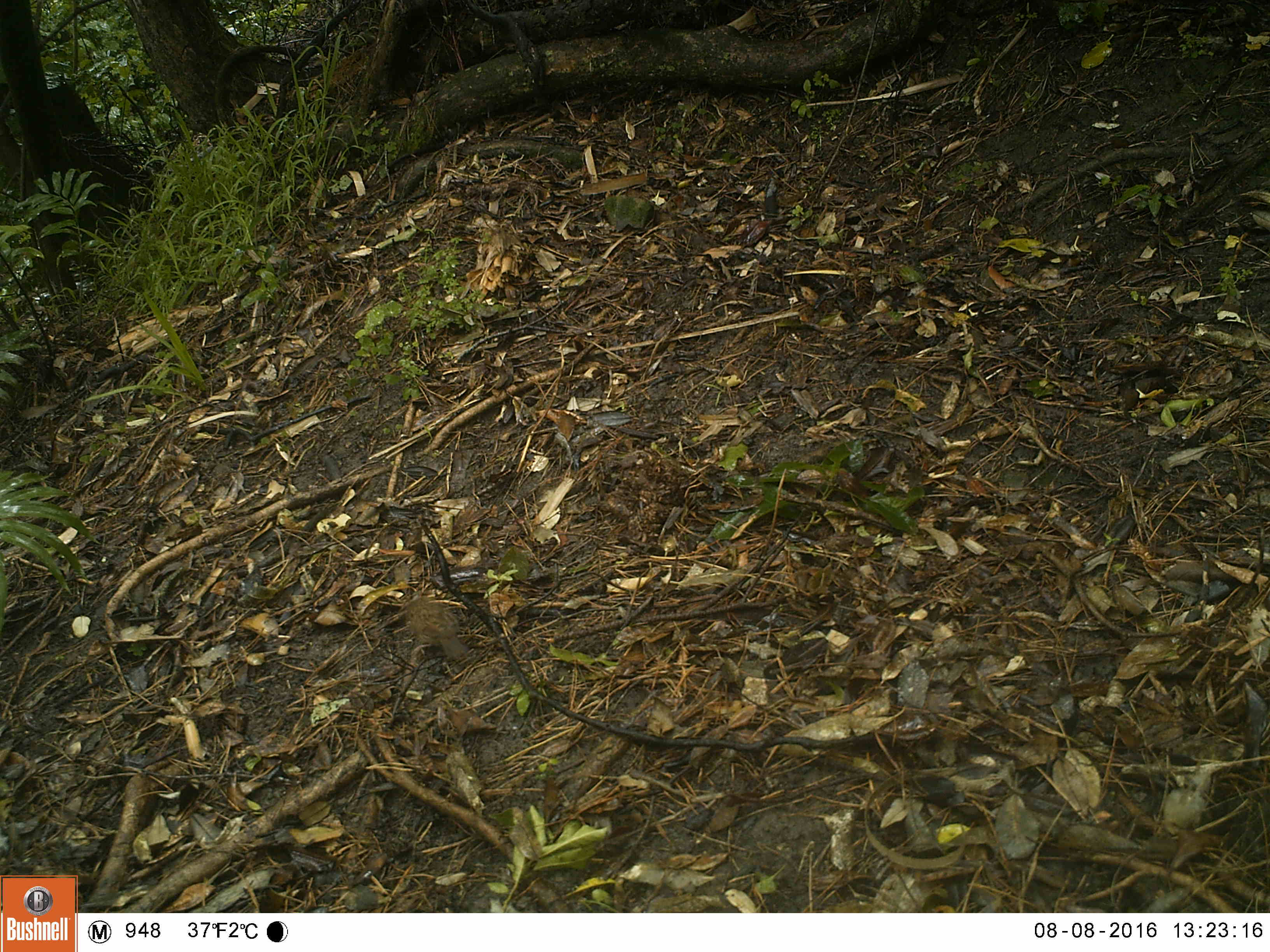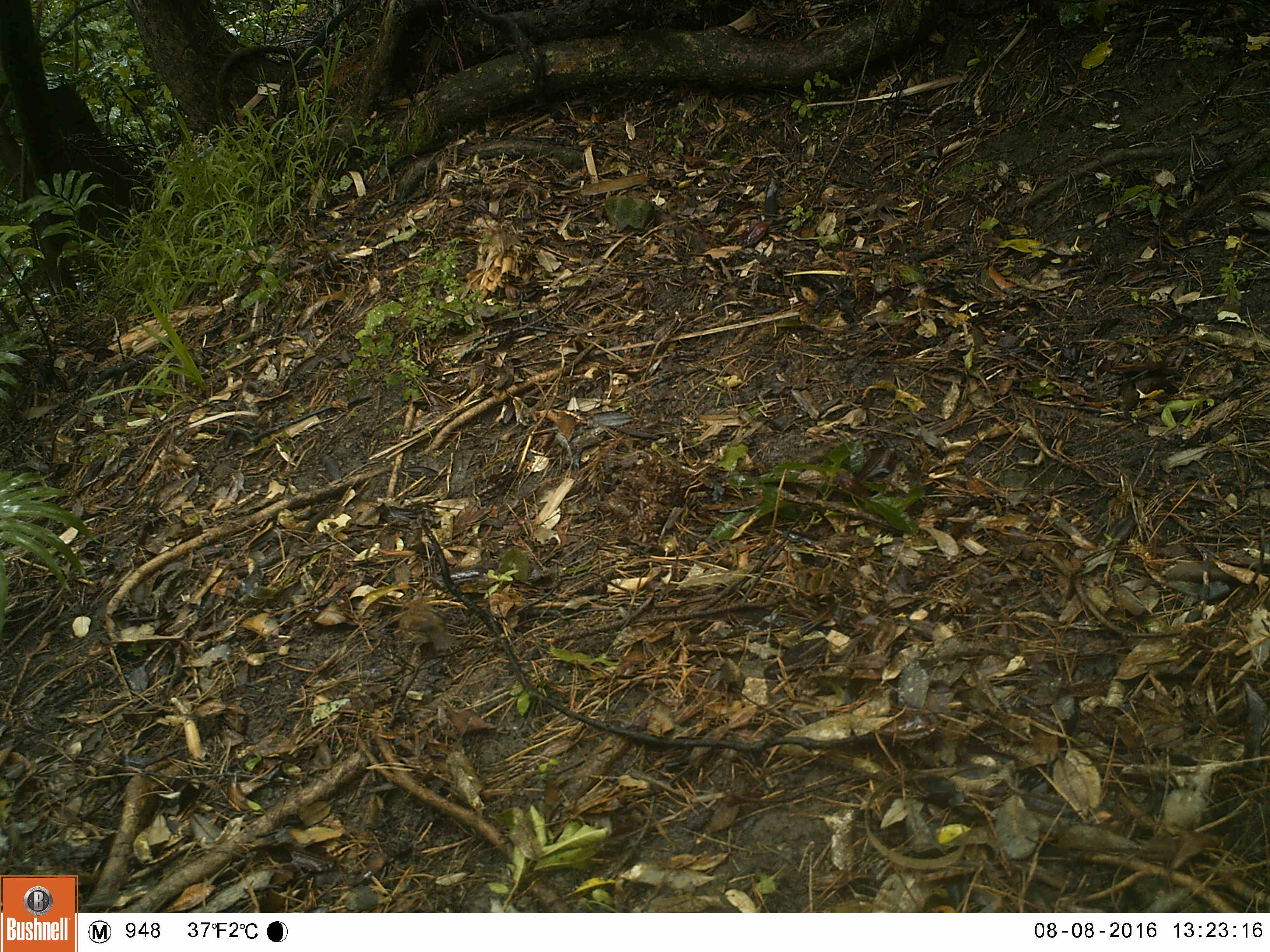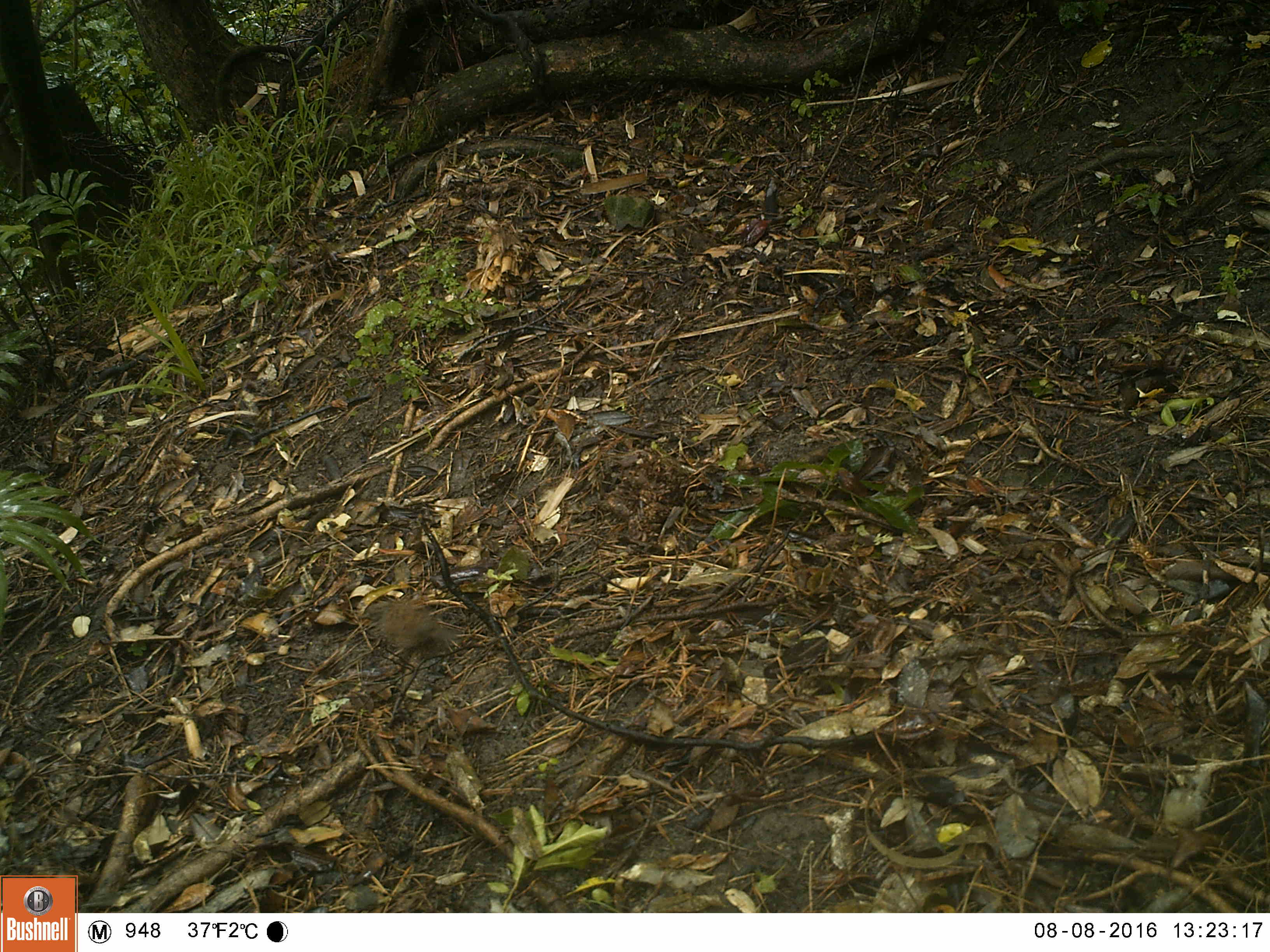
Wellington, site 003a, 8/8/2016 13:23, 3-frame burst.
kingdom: Animalia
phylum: Chordata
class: Aves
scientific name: Aves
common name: bird